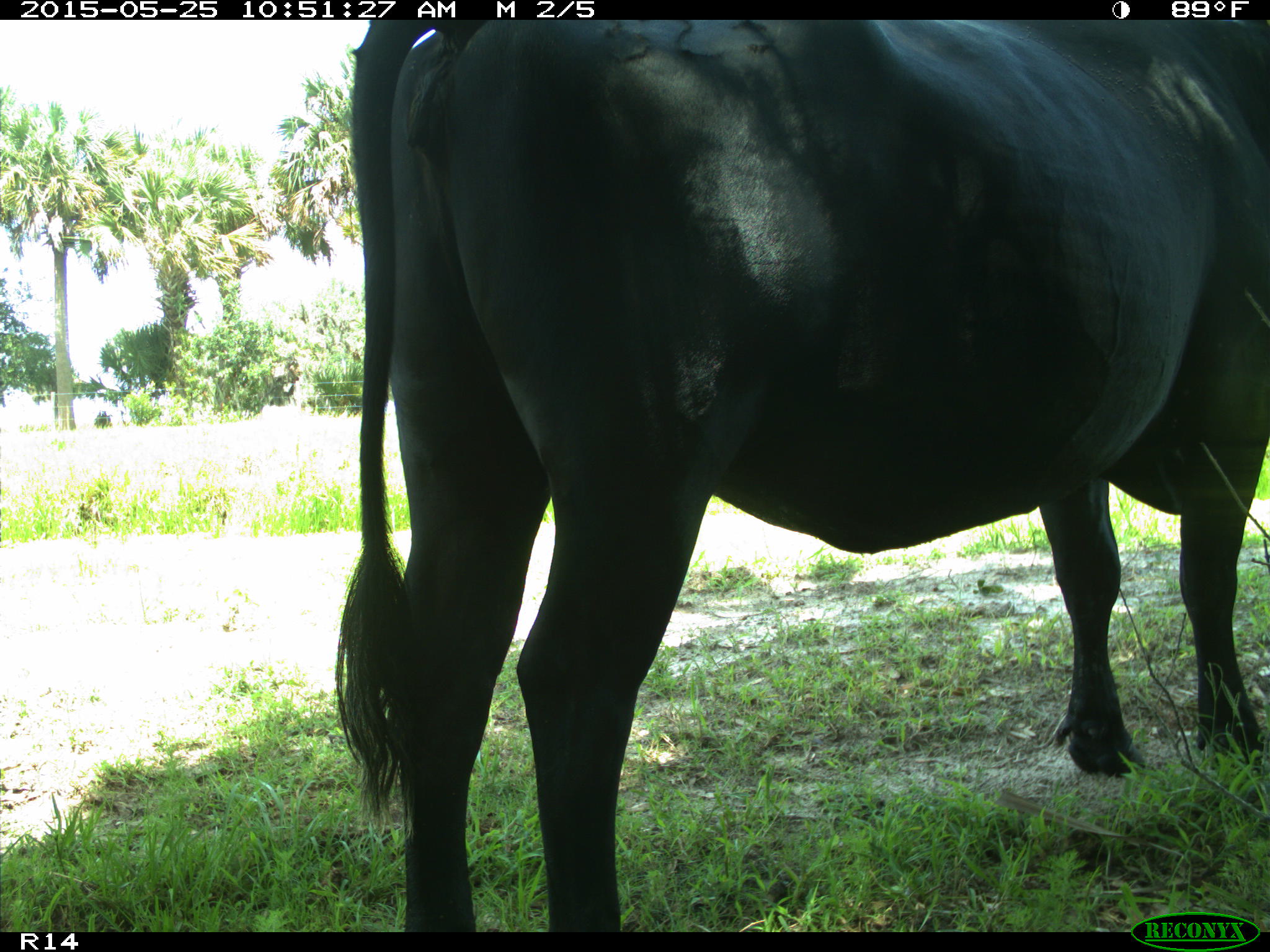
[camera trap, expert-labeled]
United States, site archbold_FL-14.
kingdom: Animalia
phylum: Chordata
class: Mammalia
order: Artiodactyla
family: Bovidae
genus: Bos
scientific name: Bos taurus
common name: domestic cow